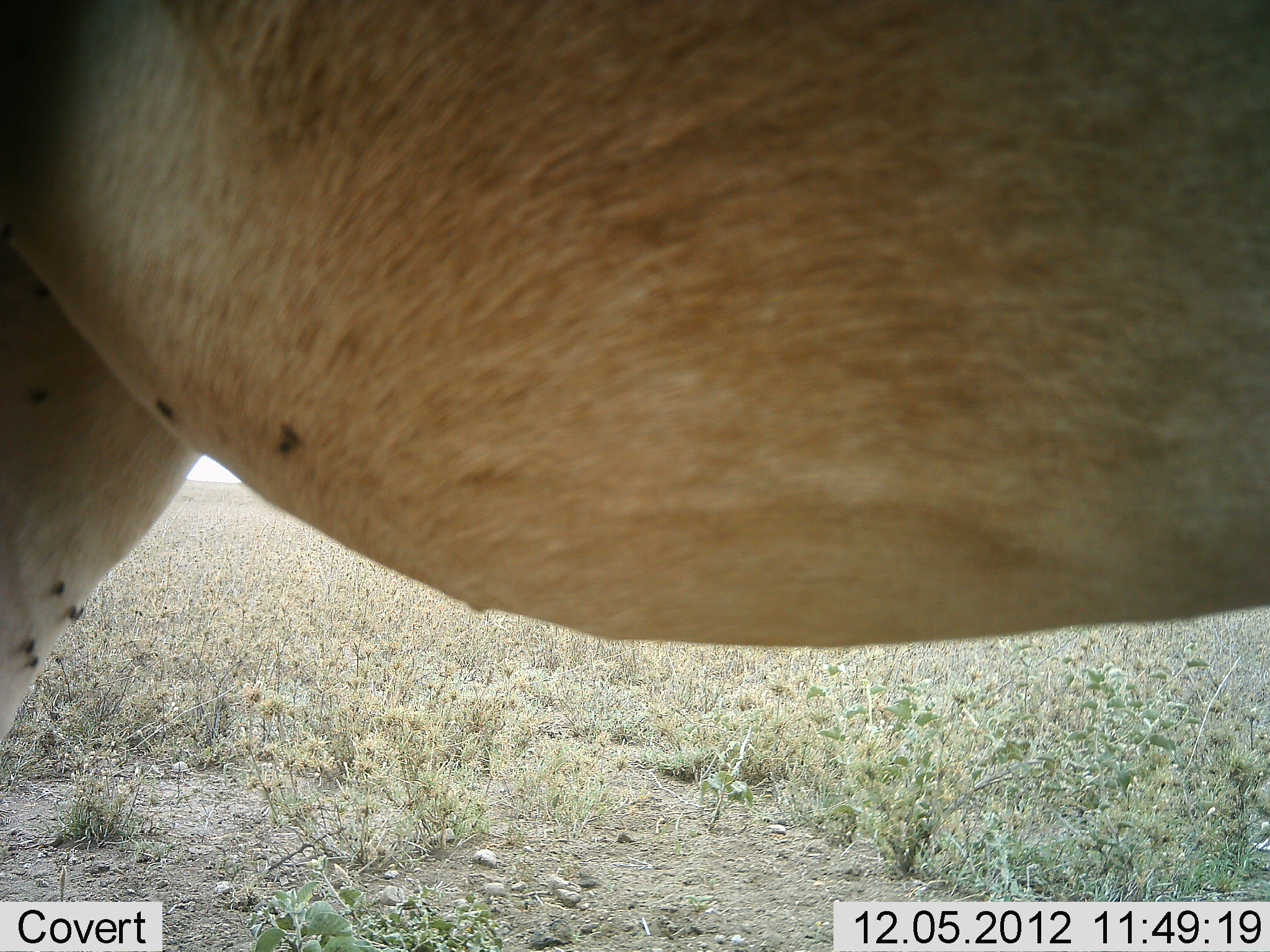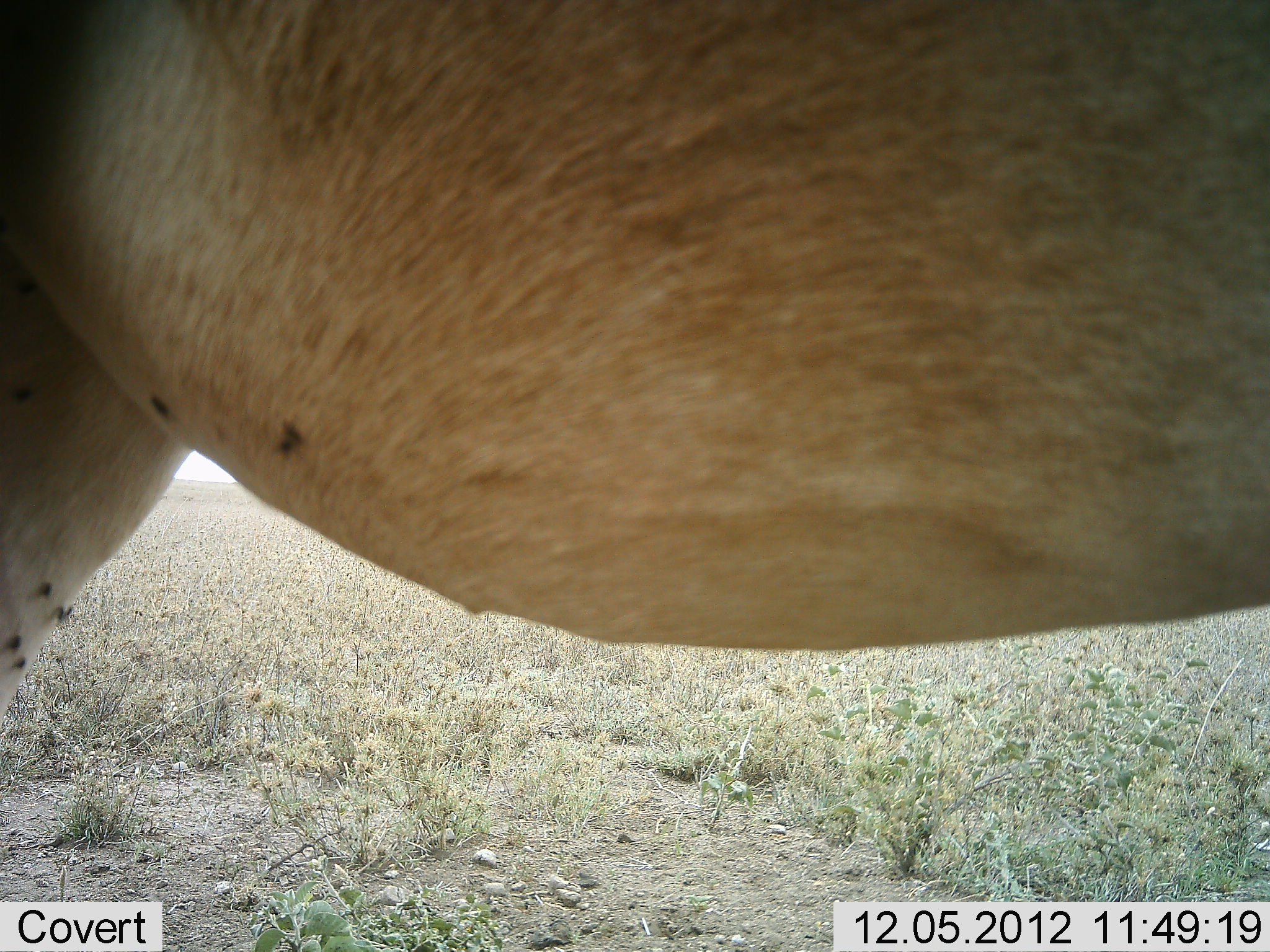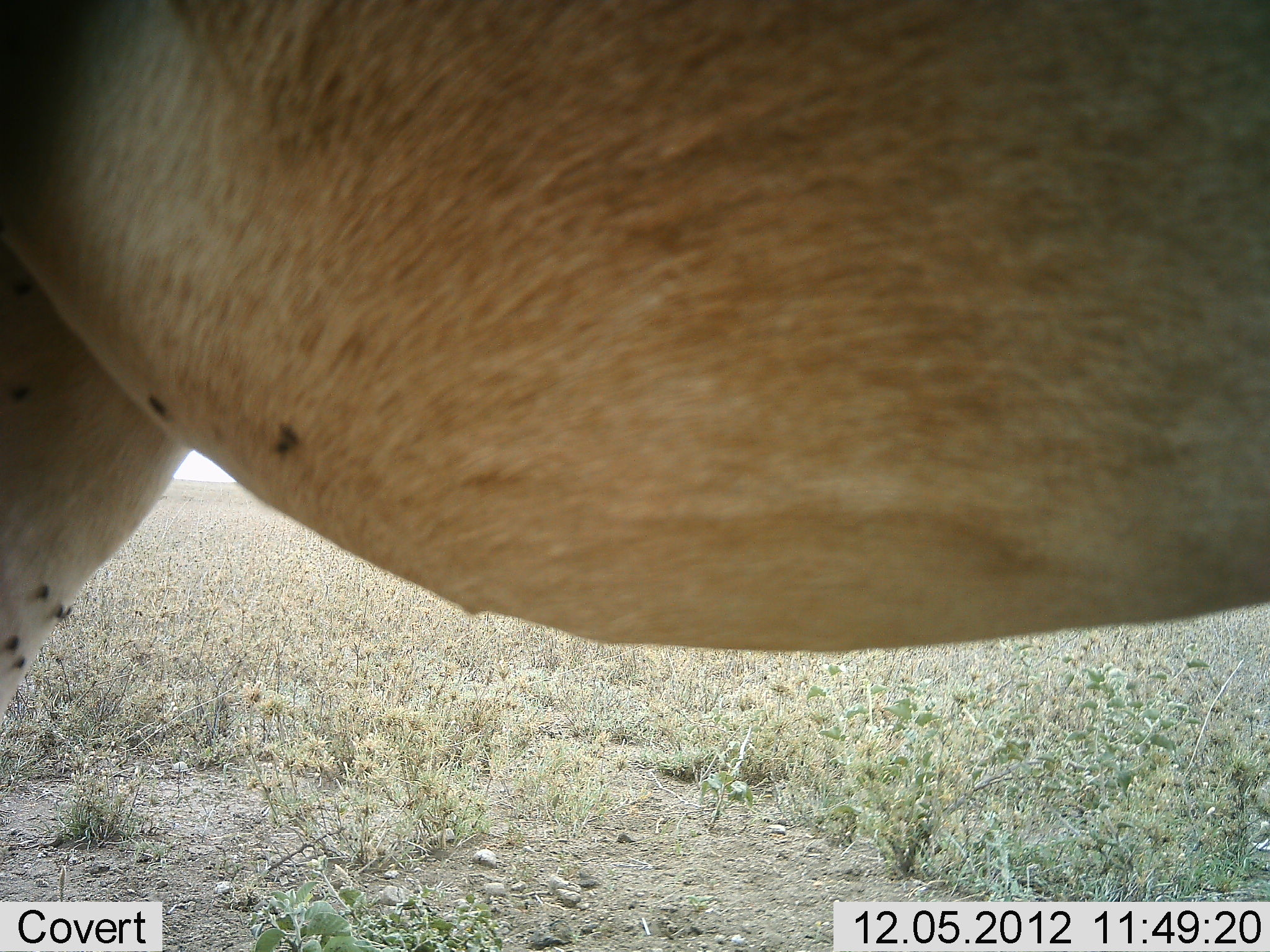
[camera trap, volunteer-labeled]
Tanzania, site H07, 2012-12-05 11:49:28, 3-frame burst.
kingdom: Animalia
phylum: Chordata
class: Mammalia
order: Artiodactyla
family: Bovidae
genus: Alcelaphus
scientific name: Alcelaphus buselaphus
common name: hartebeest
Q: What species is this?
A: Hartebeest (Alcelaphus buselaphus).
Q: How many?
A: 1.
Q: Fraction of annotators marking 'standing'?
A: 100%.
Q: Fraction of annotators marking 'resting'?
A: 0%.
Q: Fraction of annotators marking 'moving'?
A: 0%.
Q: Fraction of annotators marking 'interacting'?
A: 0%.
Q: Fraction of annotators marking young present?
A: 0%.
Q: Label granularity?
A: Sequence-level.